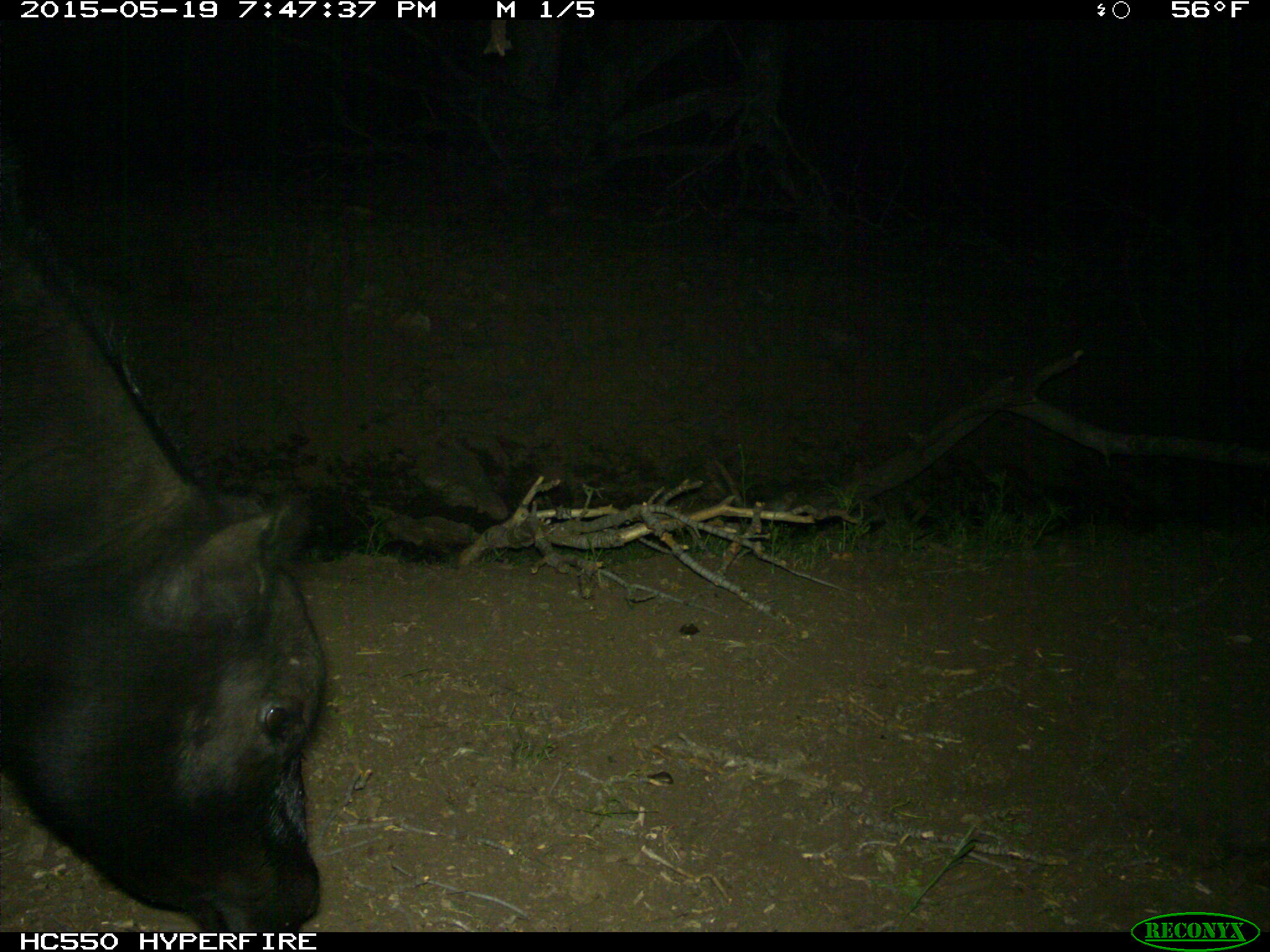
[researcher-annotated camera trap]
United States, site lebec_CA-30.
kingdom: Animalia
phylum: Chordata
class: Mammalia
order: Artiodactyla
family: Bovidae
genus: Bos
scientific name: Bos taurus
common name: domestic cow